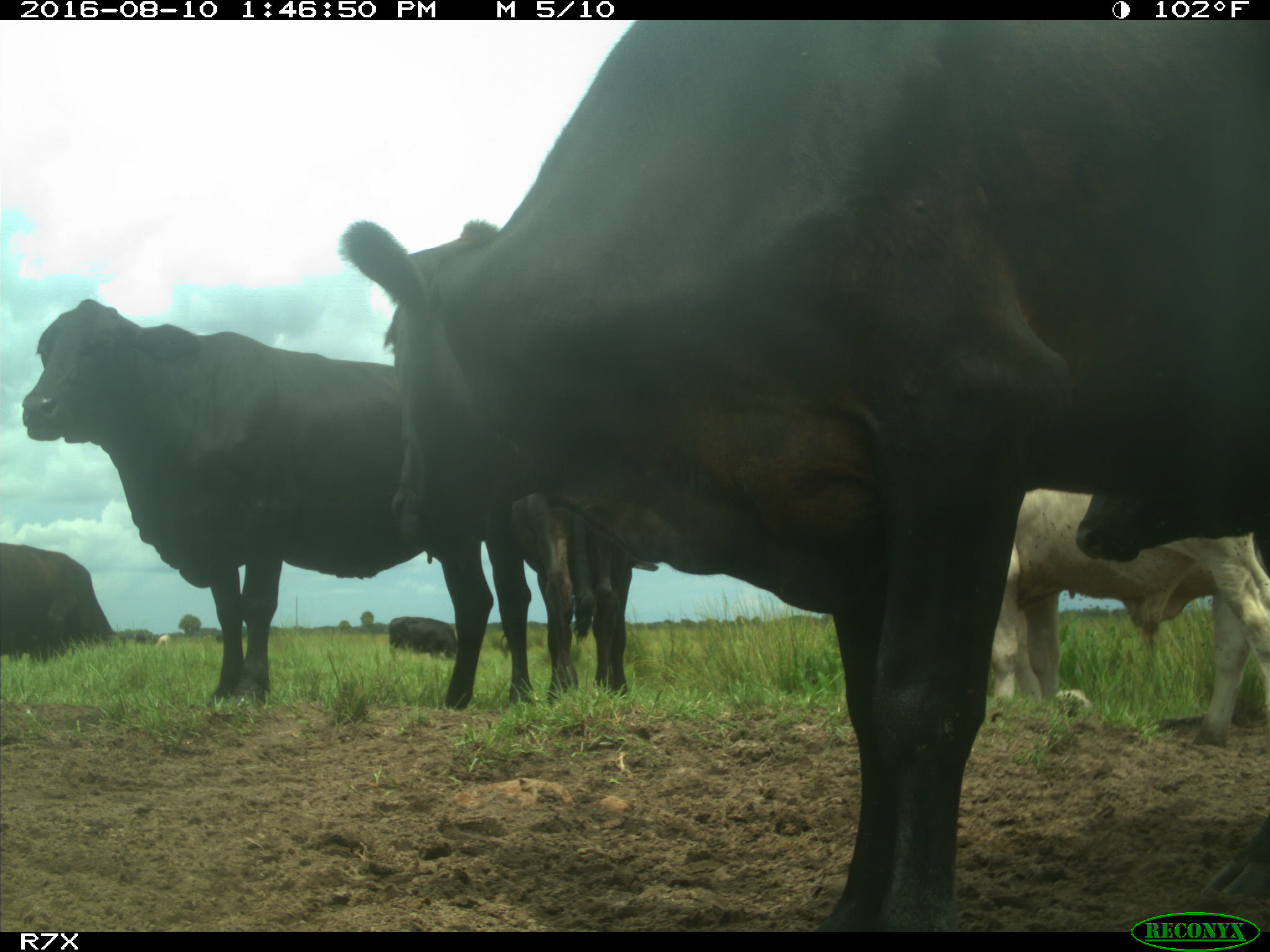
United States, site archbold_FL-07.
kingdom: Animalia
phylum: Chordata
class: Mammalia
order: Artiodactyla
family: Bovidae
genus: Bos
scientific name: Bos taurus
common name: domestic cow